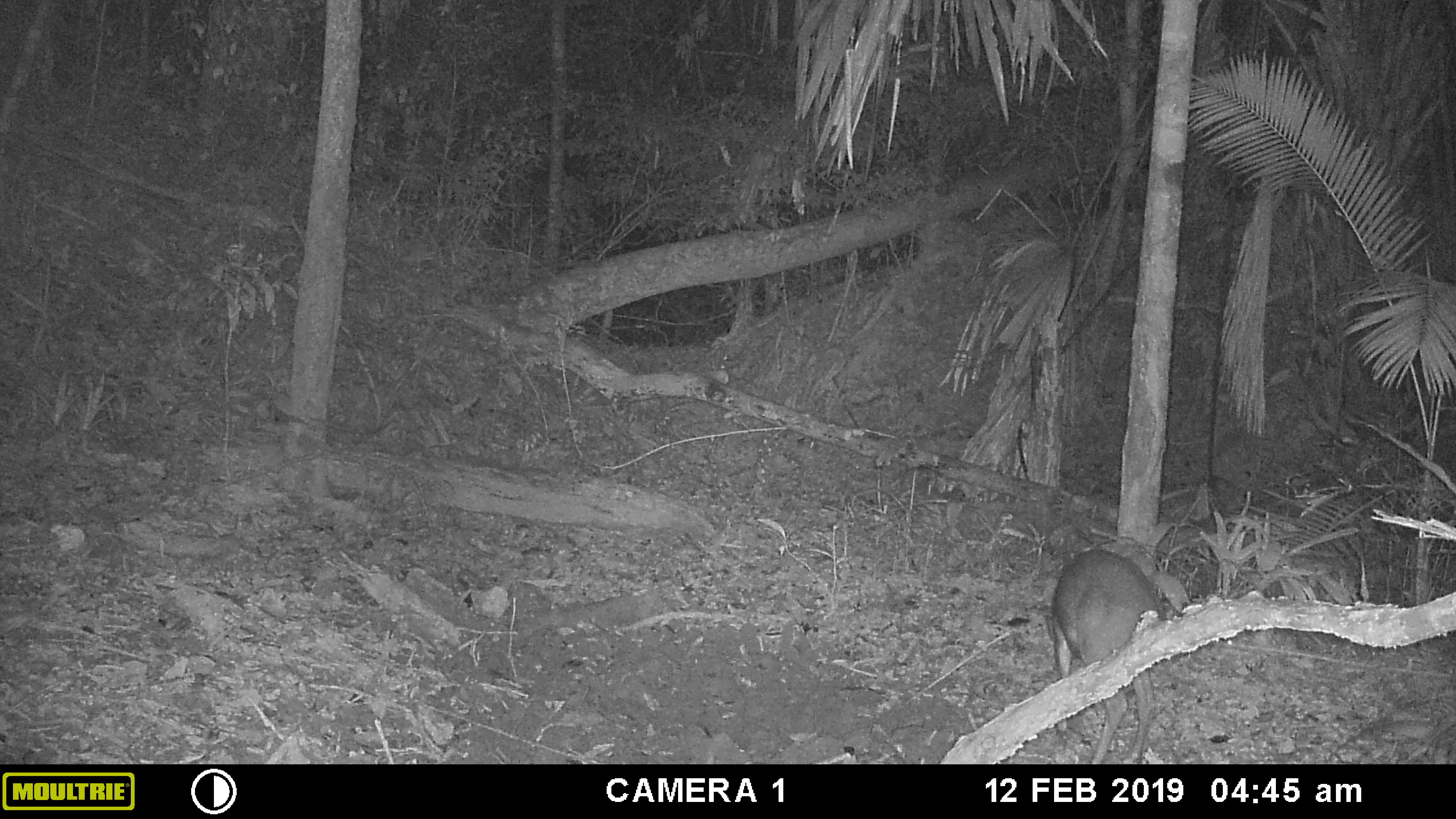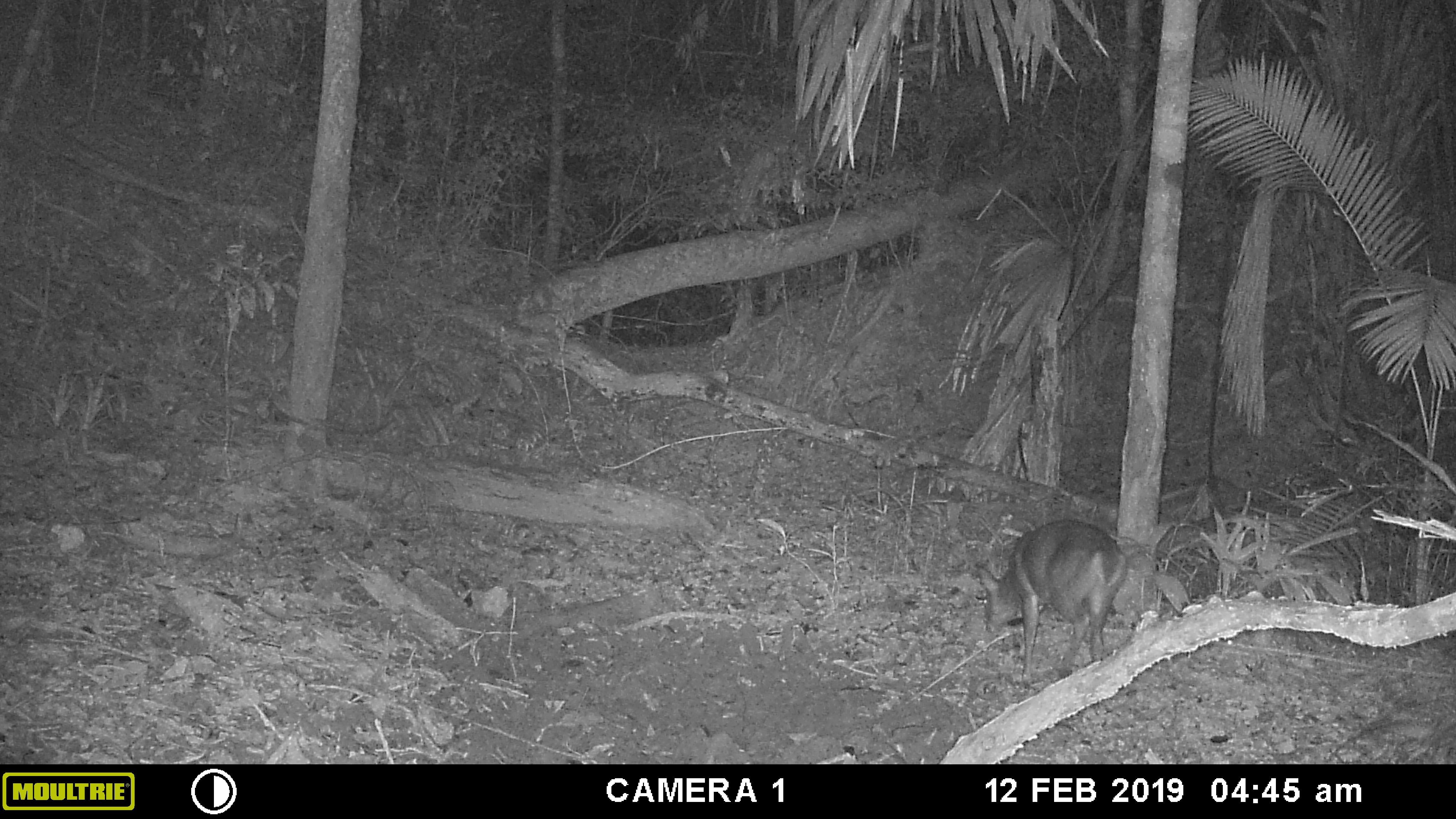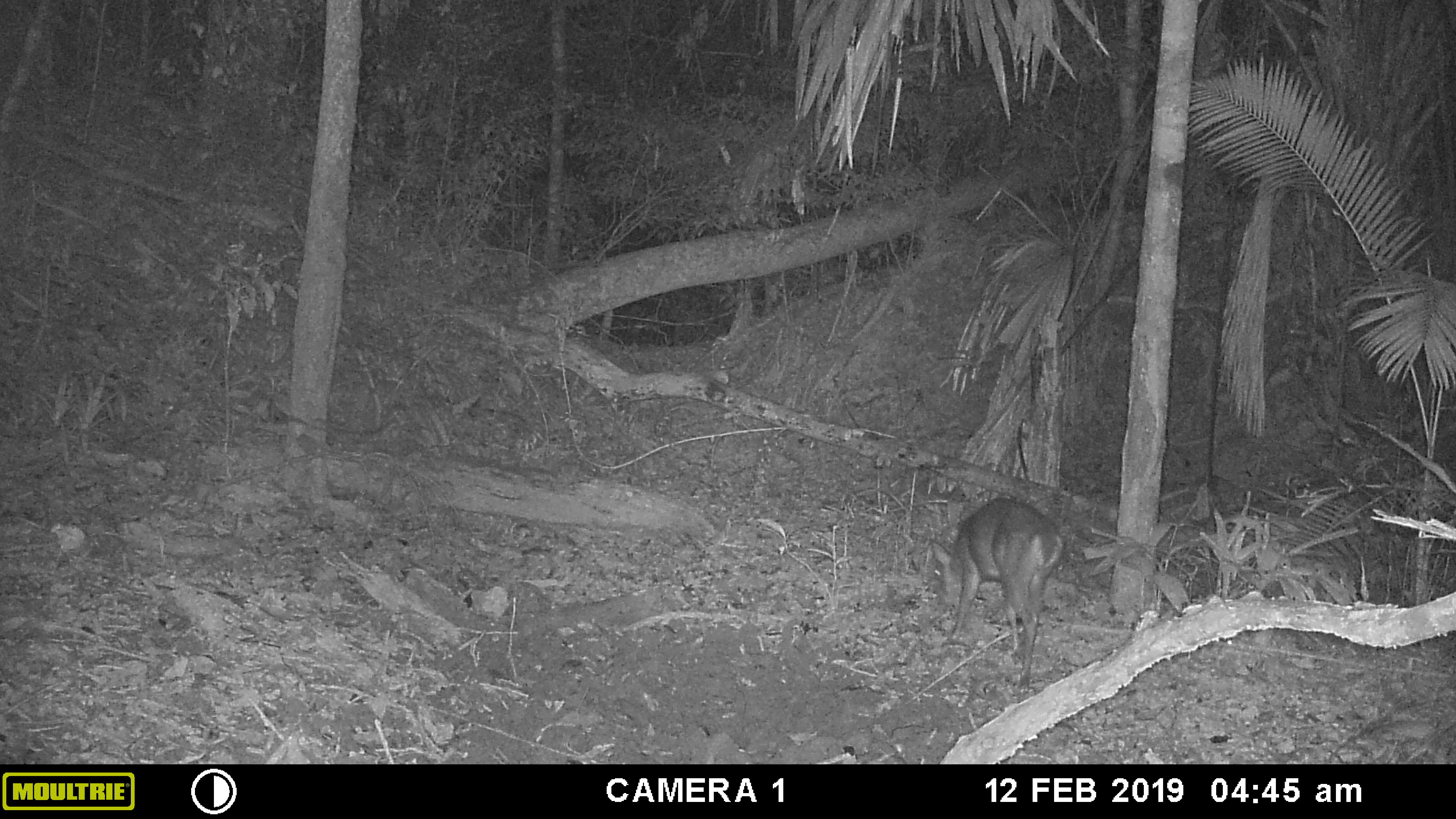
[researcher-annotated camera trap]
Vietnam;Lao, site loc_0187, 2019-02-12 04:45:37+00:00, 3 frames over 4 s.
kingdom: Animalia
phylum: Chordata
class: Mammalia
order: Artiodactyla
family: Cervidae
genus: Muntiacus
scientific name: Muntiacus vuquangensis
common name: large-antlered muntjac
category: large antlered muntjac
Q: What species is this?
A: Large antlered muntjac (large-antlered muntjac) (Muntiacus vuquangensis).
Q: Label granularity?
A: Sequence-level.